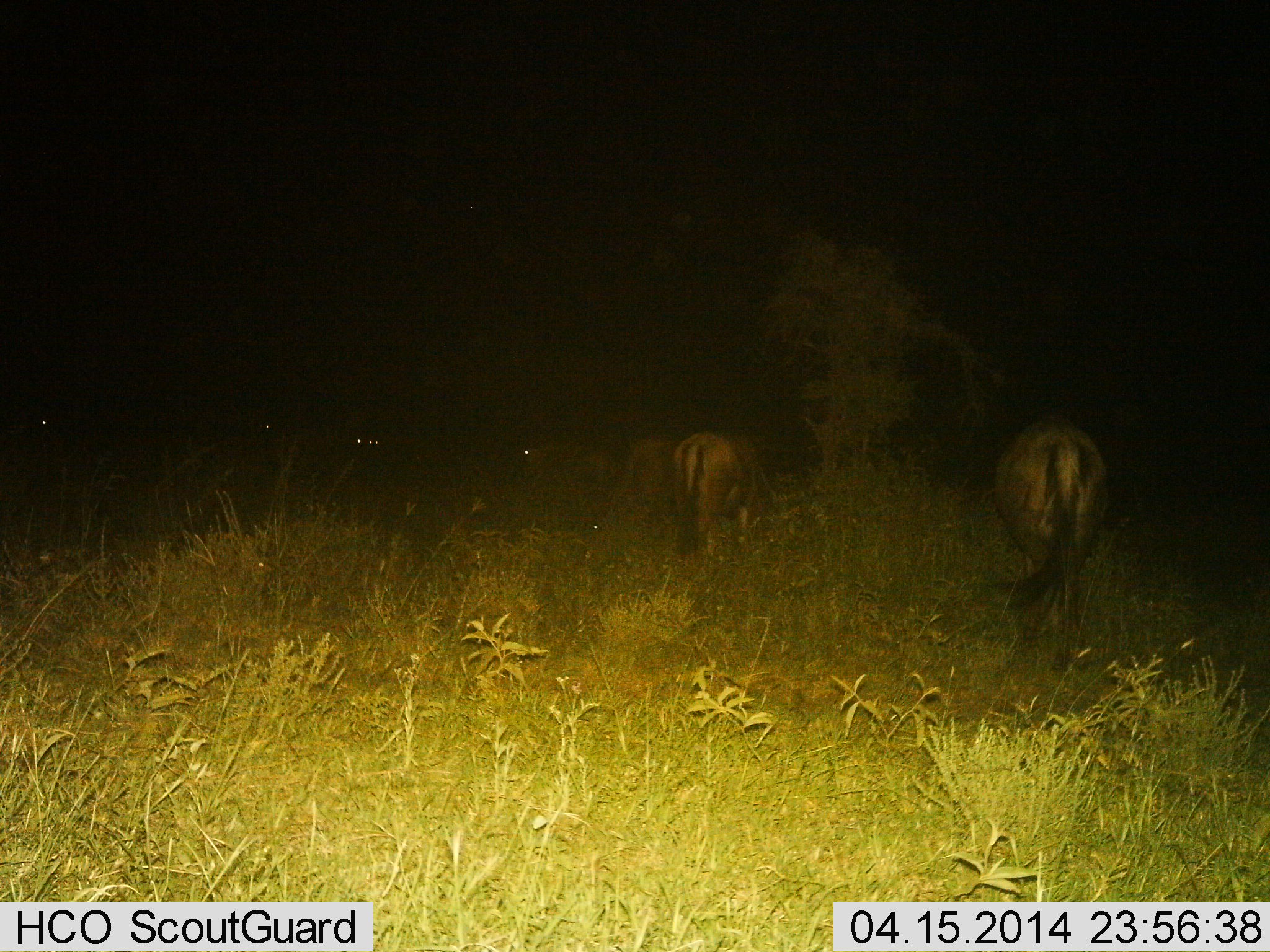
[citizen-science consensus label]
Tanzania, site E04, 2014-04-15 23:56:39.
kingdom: Animalia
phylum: Chordata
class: Mammalia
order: Artiodactyla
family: Bovidae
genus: Connochaetes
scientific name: Connochaetes taurinus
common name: blue wildebeest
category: wildebeest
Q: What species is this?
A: Wildebeest (blue wildebeest) (Connochaetes taurinus).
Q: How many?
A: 5.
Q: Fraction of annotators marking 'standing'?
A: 60%.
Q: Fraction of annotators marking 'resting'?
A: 0%.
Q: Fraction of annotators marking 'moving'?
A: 40%.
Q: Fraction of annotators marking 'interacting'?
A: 0%.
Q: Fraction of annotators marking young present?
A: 0%.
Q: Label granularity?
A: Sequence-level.